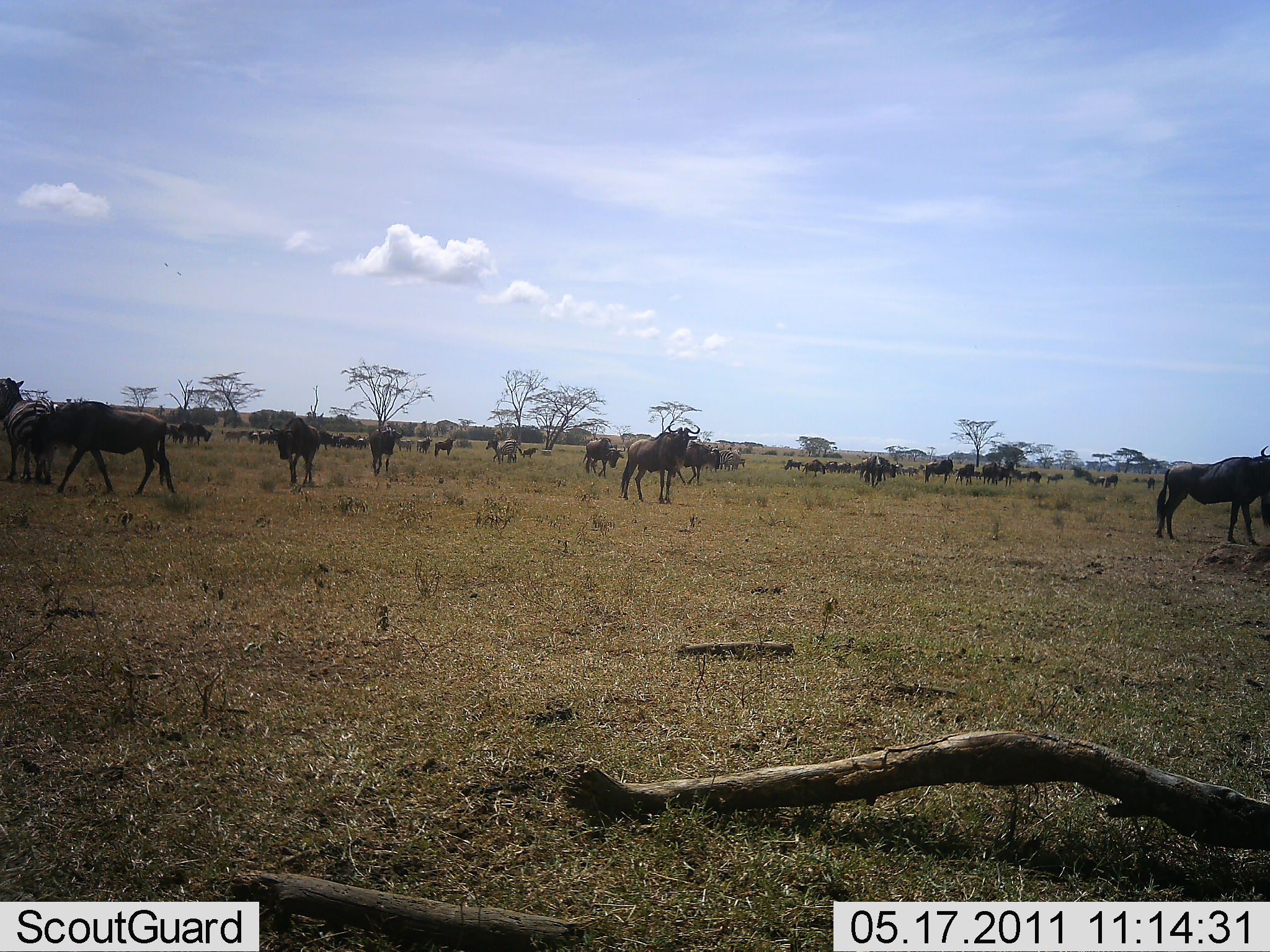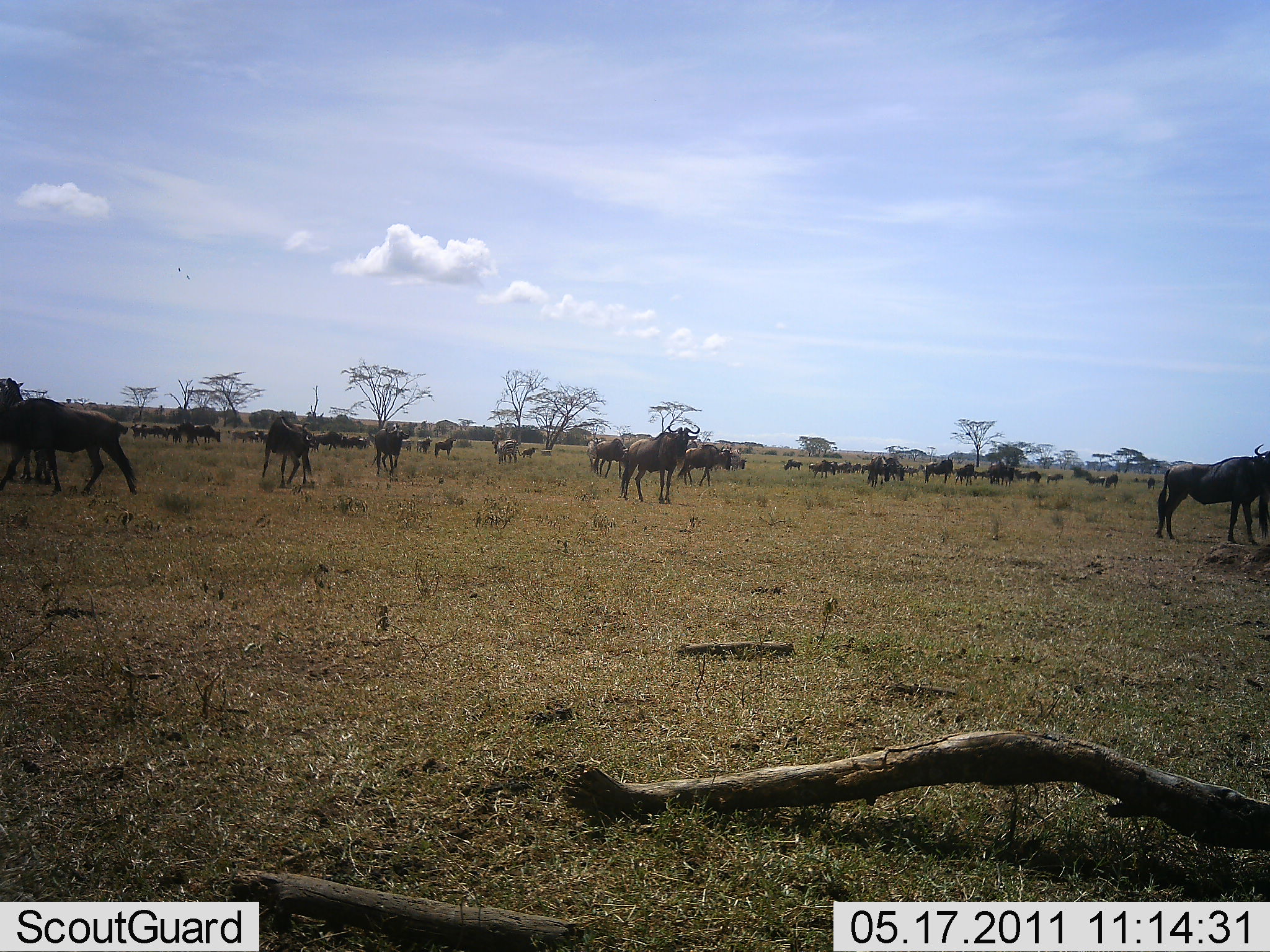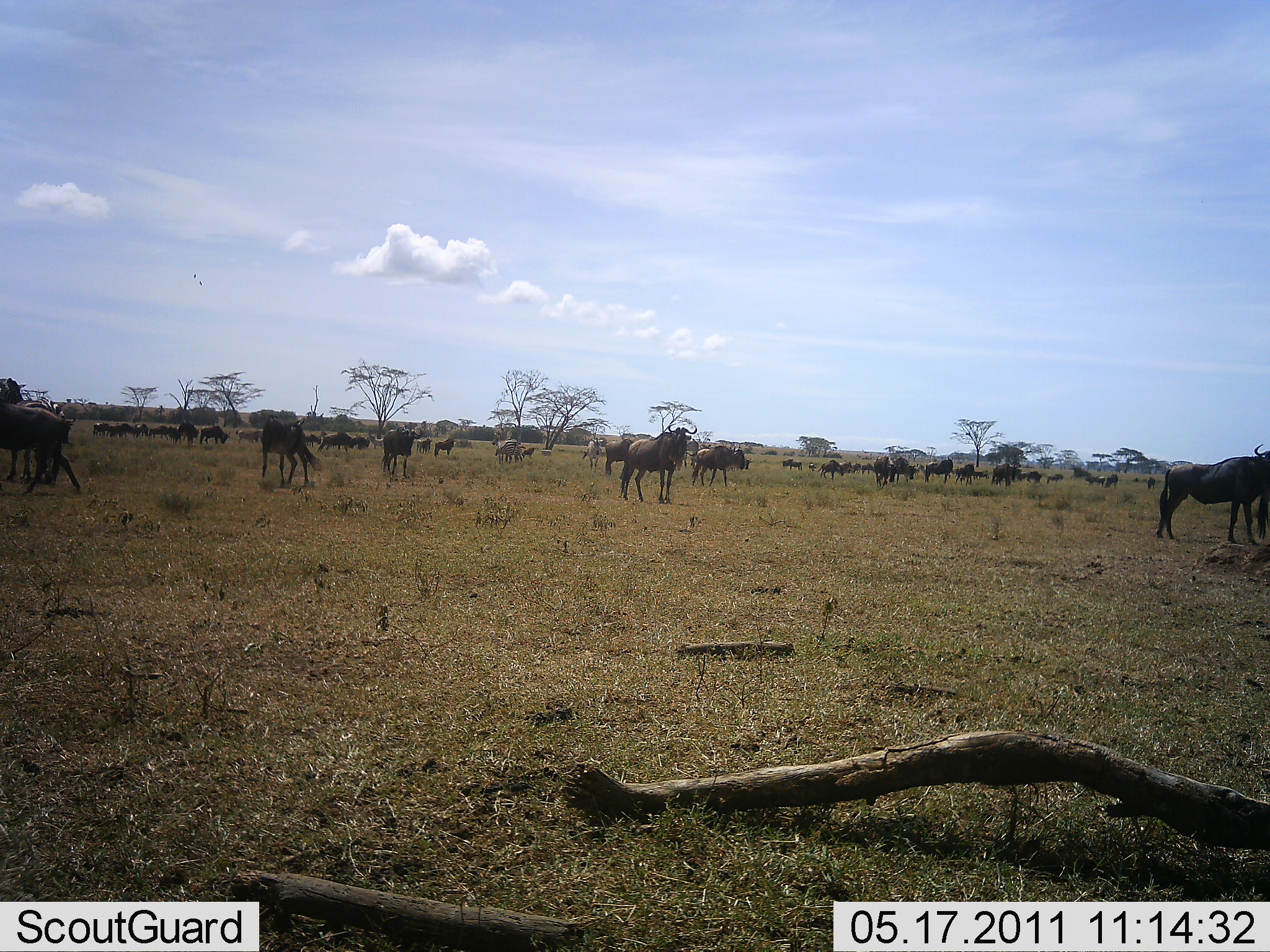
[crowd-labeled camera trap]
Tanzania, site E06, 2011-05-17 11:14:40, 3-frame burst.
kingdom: Animalia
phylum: Chordata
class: Mammalia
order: Artiodactyla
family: Bovidae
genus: Connochaetes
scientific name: Connochaetes taurinus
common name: blue wildebeest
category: wildebeest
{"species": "wildebeest (blue wildebeest) (Connochaetes taurinus)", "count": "51+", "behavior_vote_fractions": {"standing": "100%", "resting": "8%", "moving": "92%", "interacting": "8%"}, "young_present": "8%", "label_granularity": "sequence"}